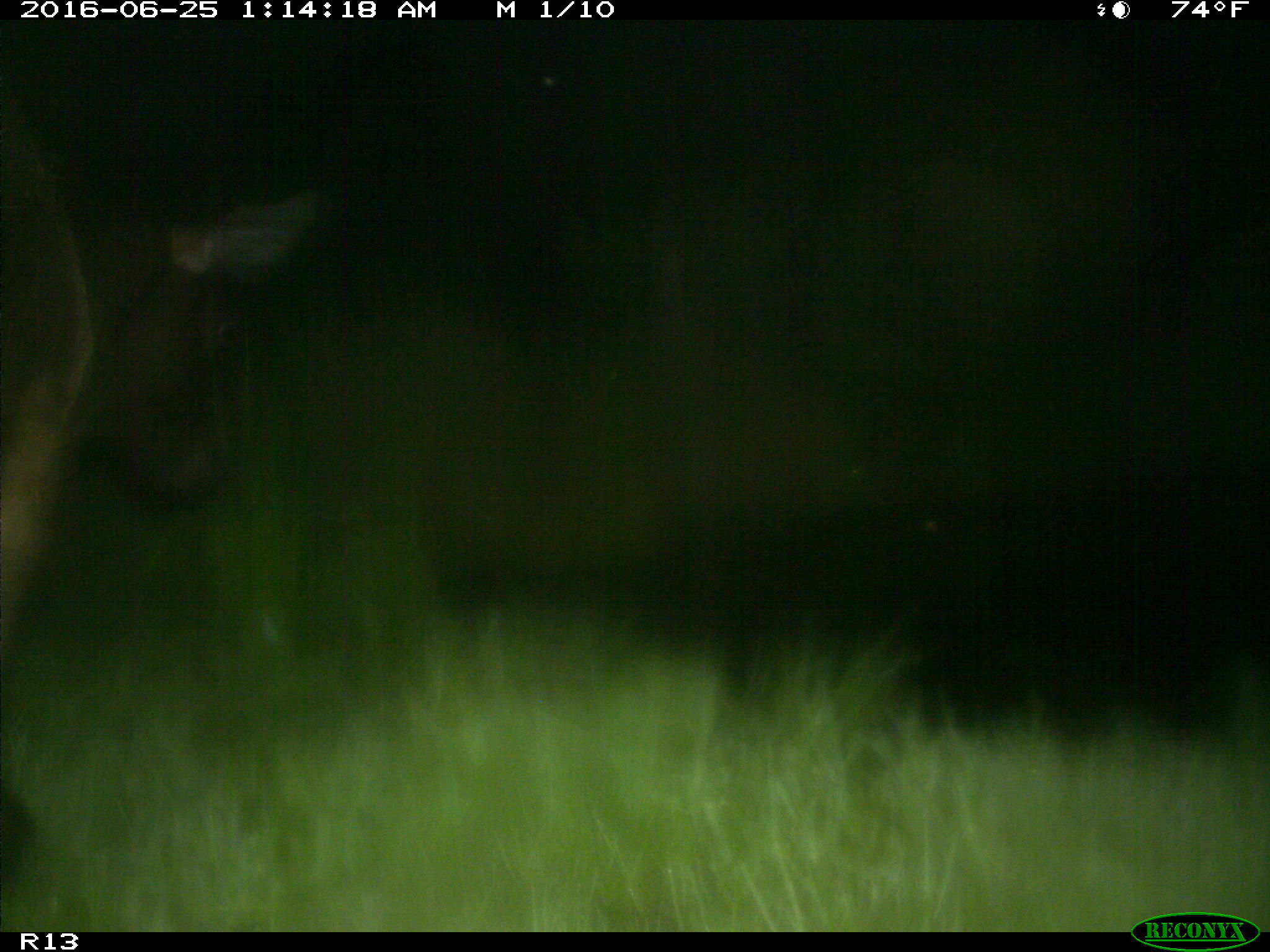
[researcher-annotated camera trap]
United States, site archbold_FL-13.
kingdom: Animalia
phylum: Chordata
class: Mammalia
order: Artiodactyla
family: Bovidae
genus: Bos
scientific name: Bos taurus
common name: domestic cow